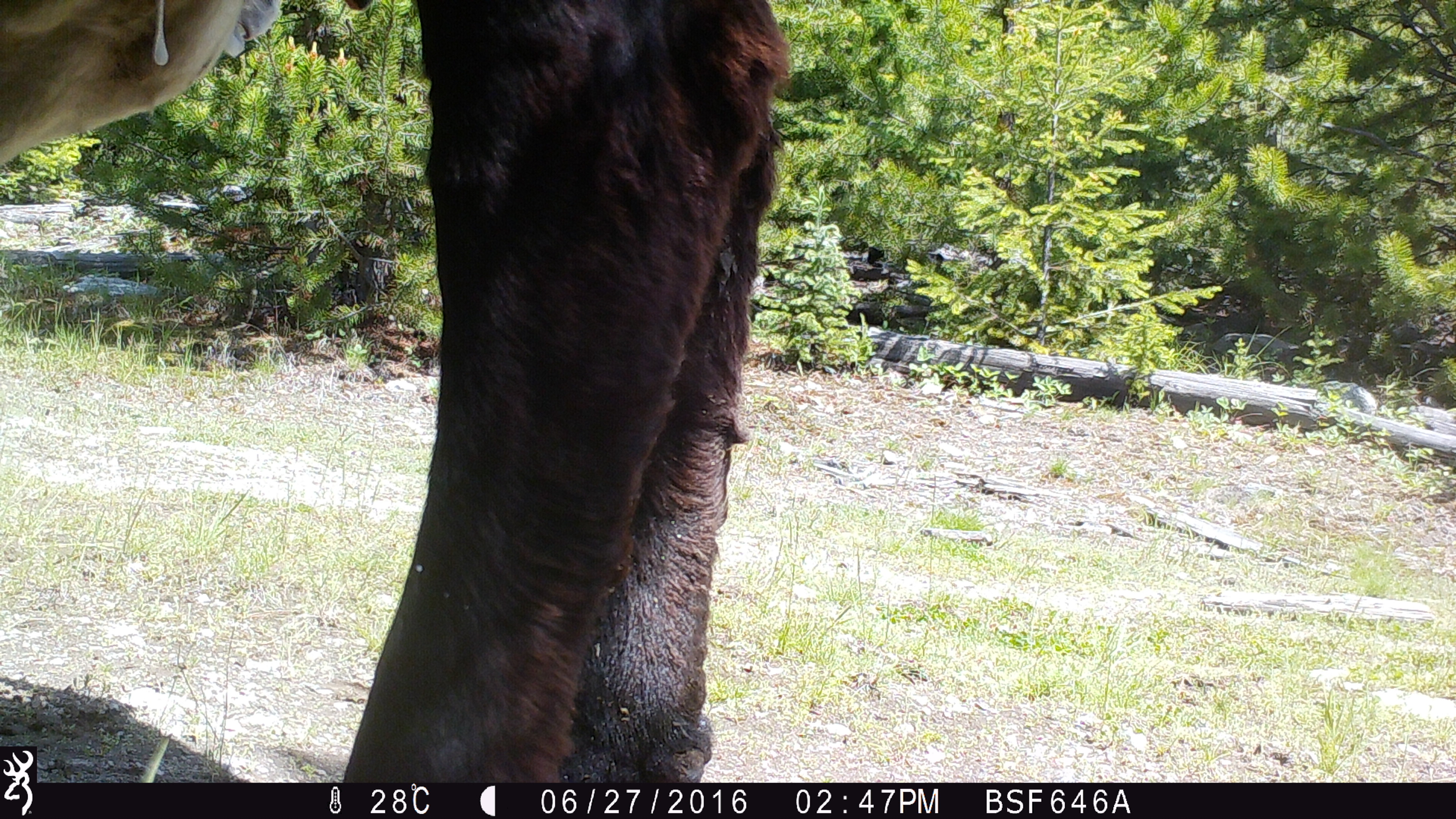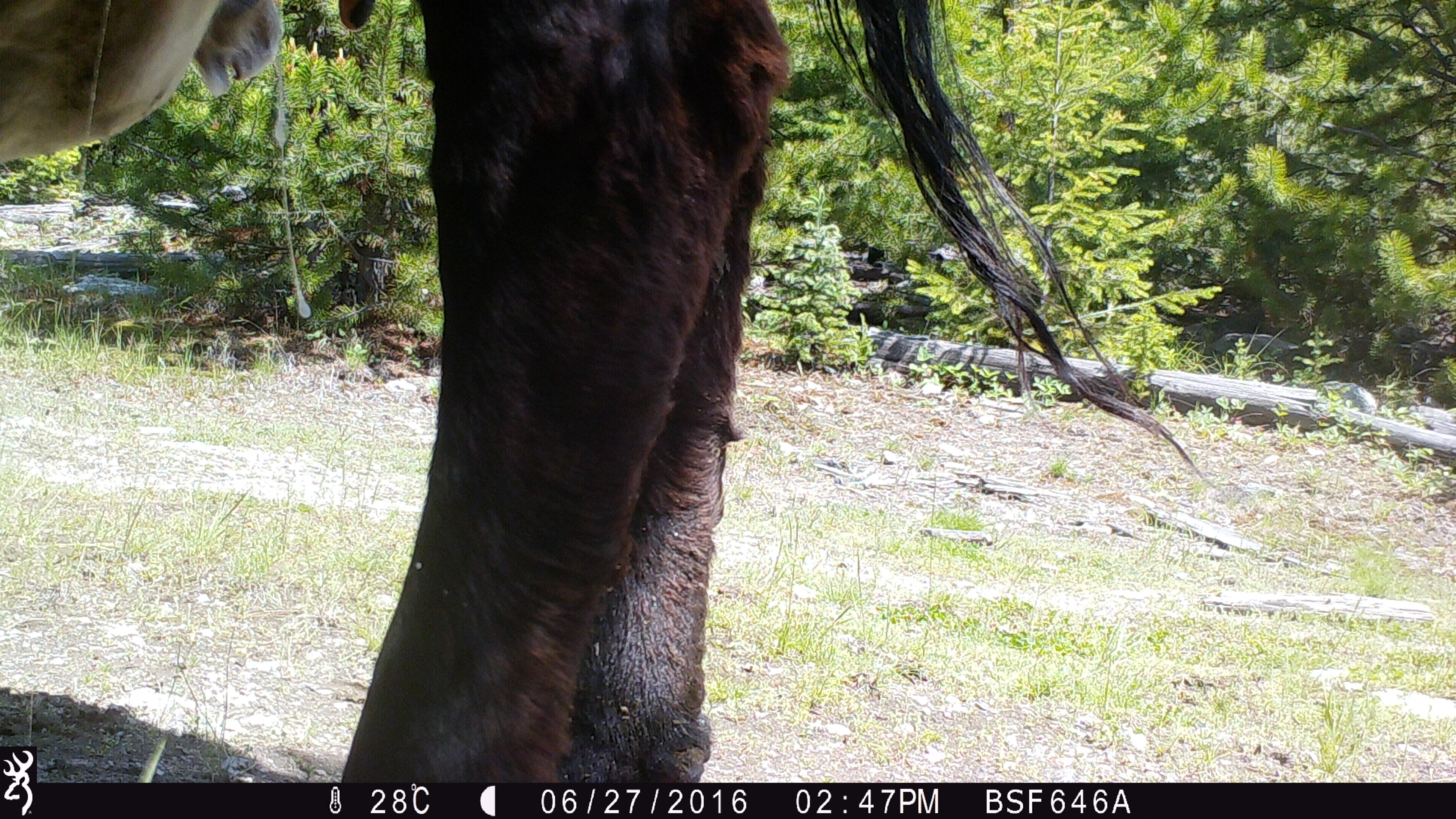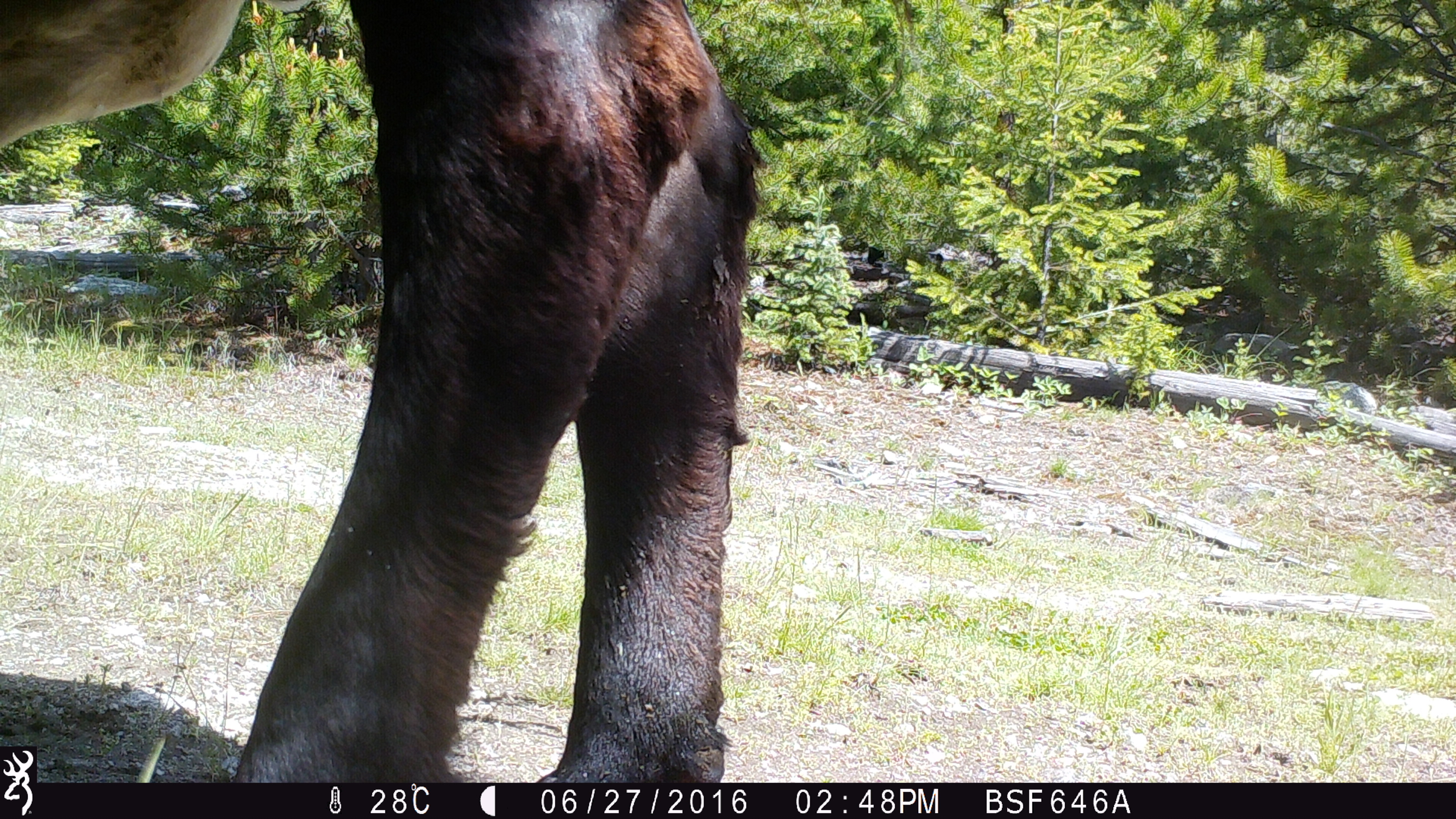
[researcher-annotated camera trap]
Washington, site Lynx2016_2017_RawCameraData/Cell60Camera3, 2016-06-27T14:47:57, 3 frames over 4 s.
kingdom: Animalia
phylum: Chordata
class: Mammalia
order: Artiodactyla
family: Bovidae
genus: Bos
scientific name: Bos taurus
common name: domestic cattle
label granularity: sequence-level